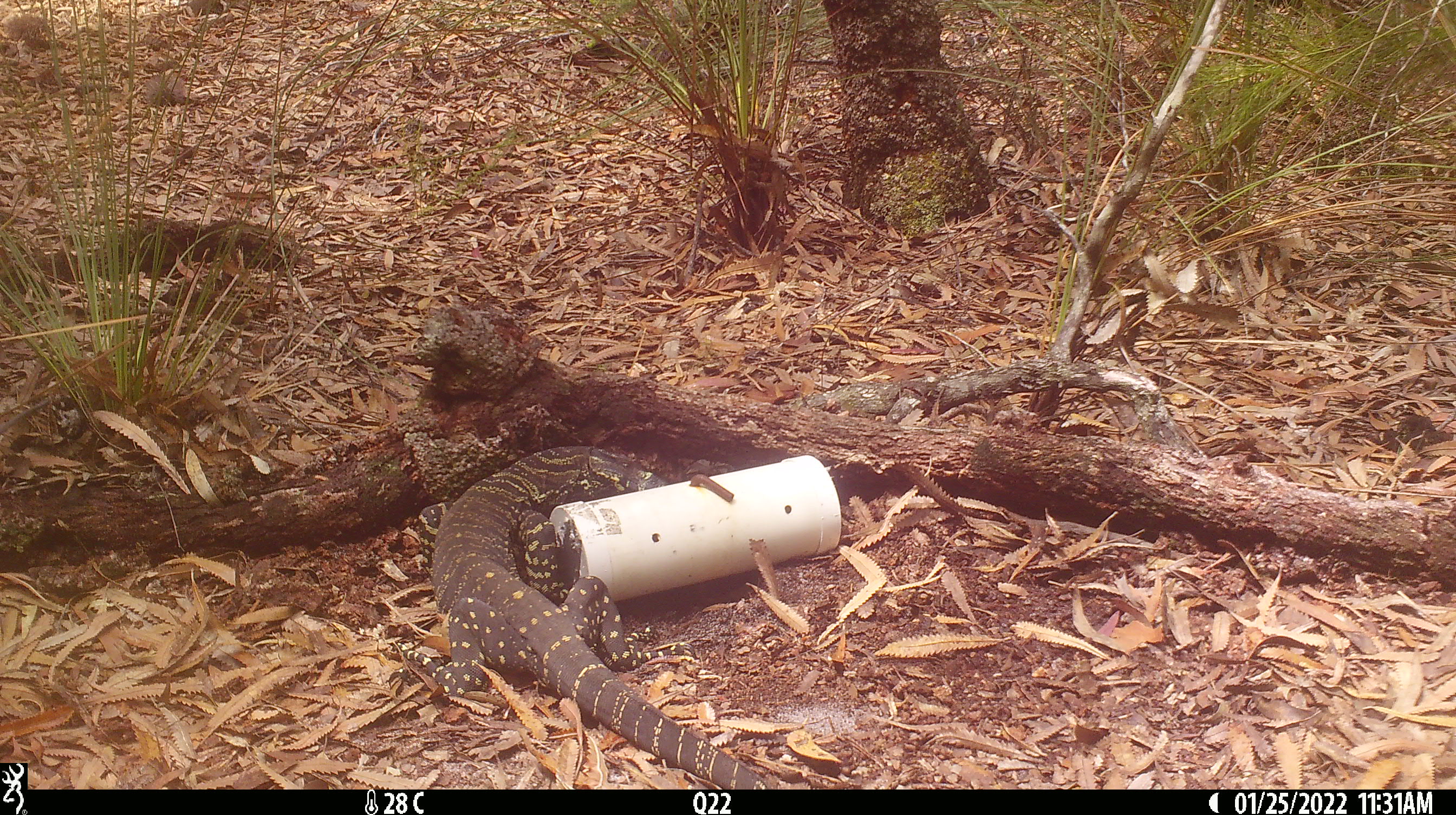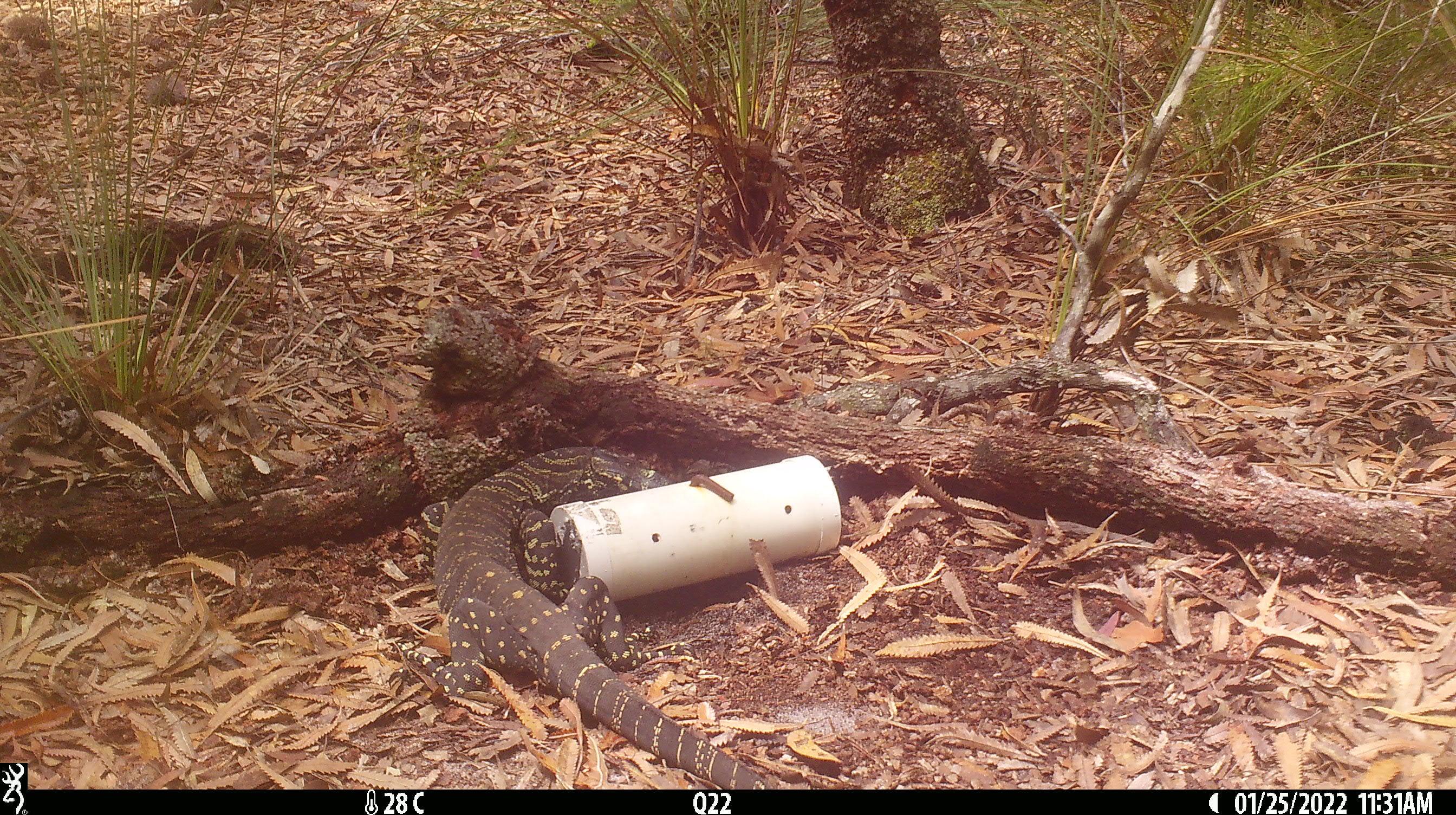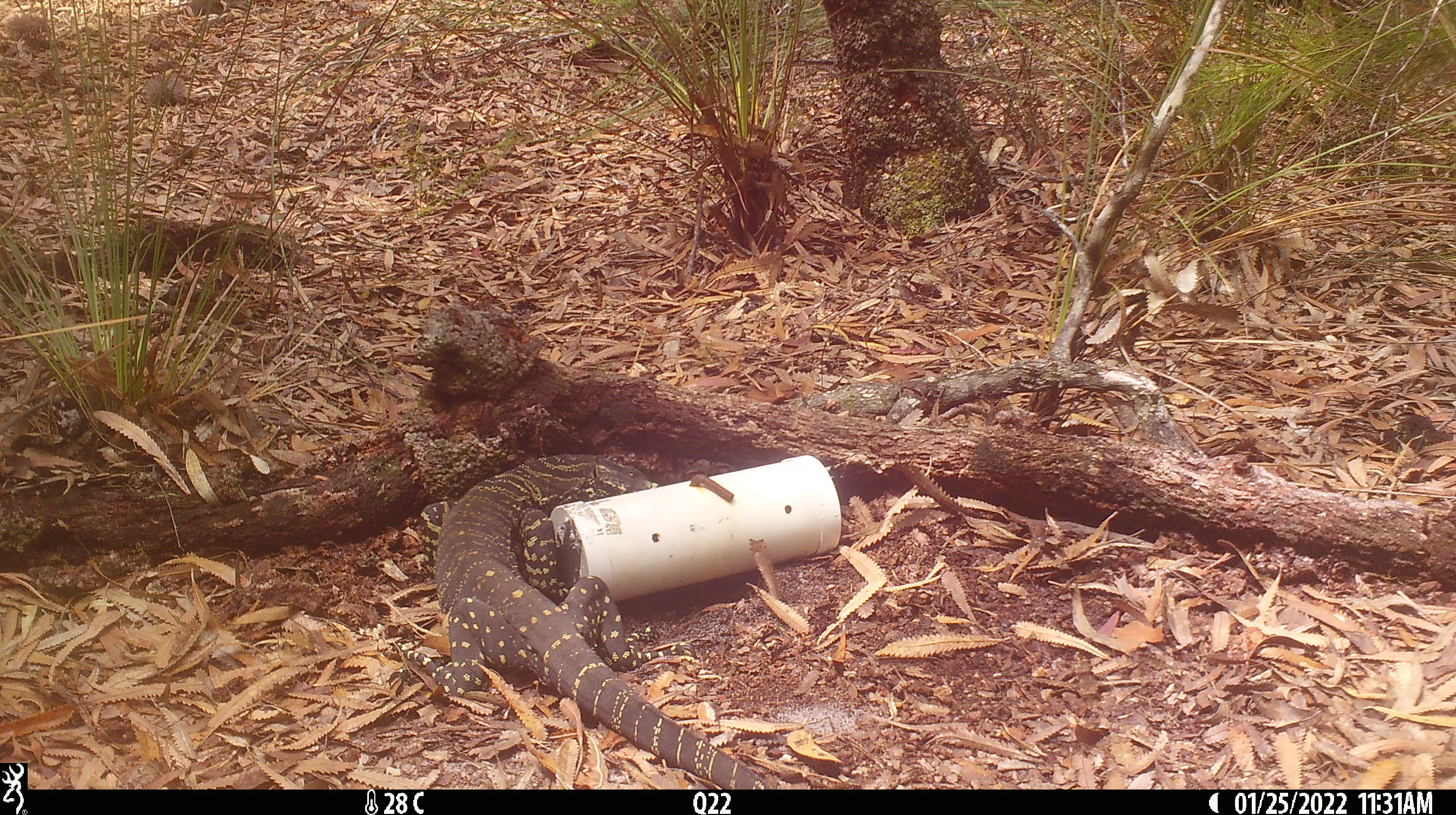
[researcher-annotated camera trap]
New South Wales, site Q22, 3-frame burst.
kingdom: Animalia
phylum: Chordata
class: Reptilia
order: Squamata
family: Varanidae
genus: Varanus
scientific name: Varanus varius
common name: lace monitor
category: goanna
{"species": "goanna (lace monitor) (Varanus varius)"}